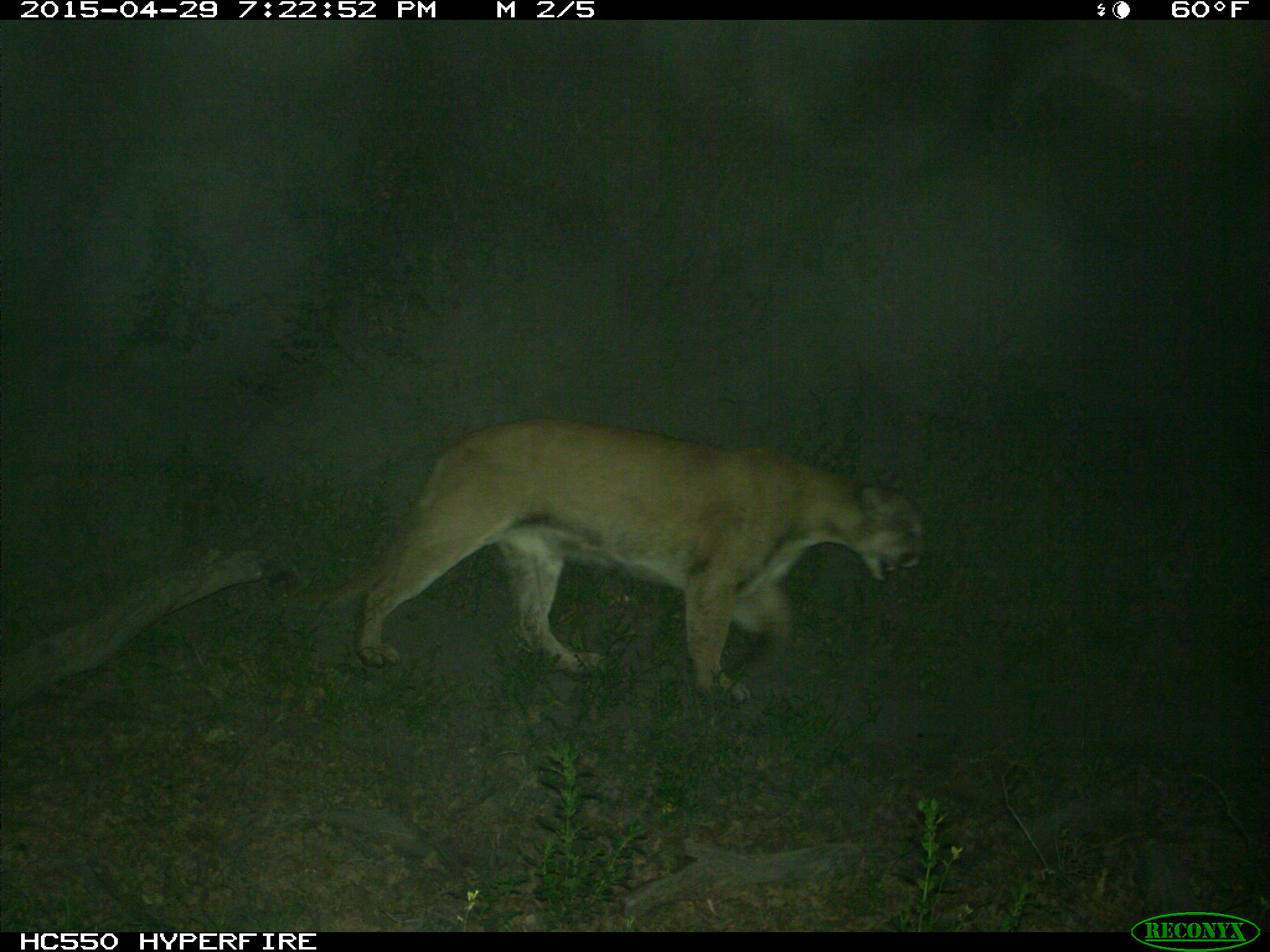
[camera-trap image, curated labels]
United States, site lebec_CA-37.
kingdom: Animalia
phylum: Chordata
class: Mammalia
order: Carnivora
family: Felidae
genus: Puma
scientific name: Puma concolor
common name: mountain lion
Puma concolor (mountain lion).